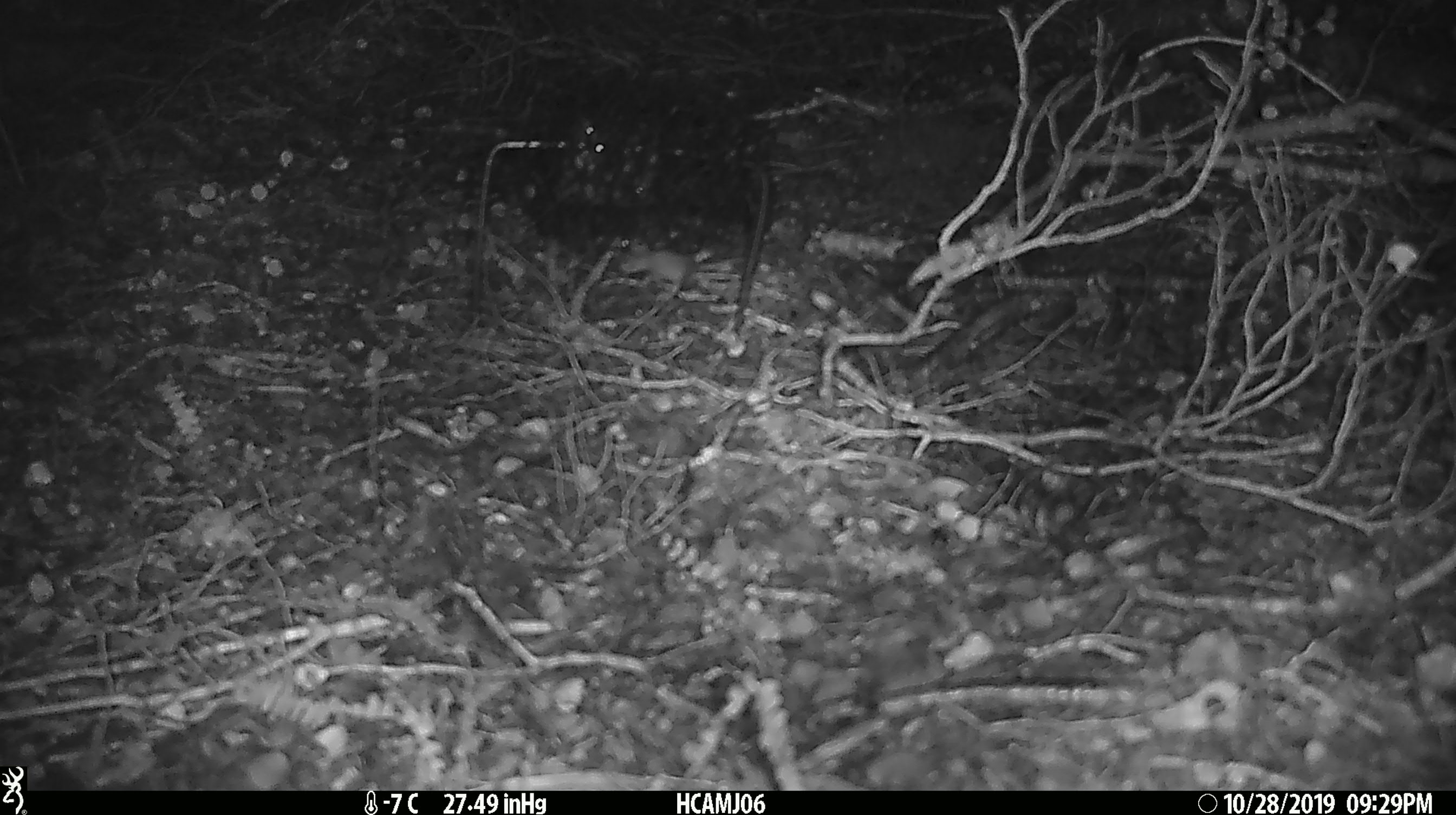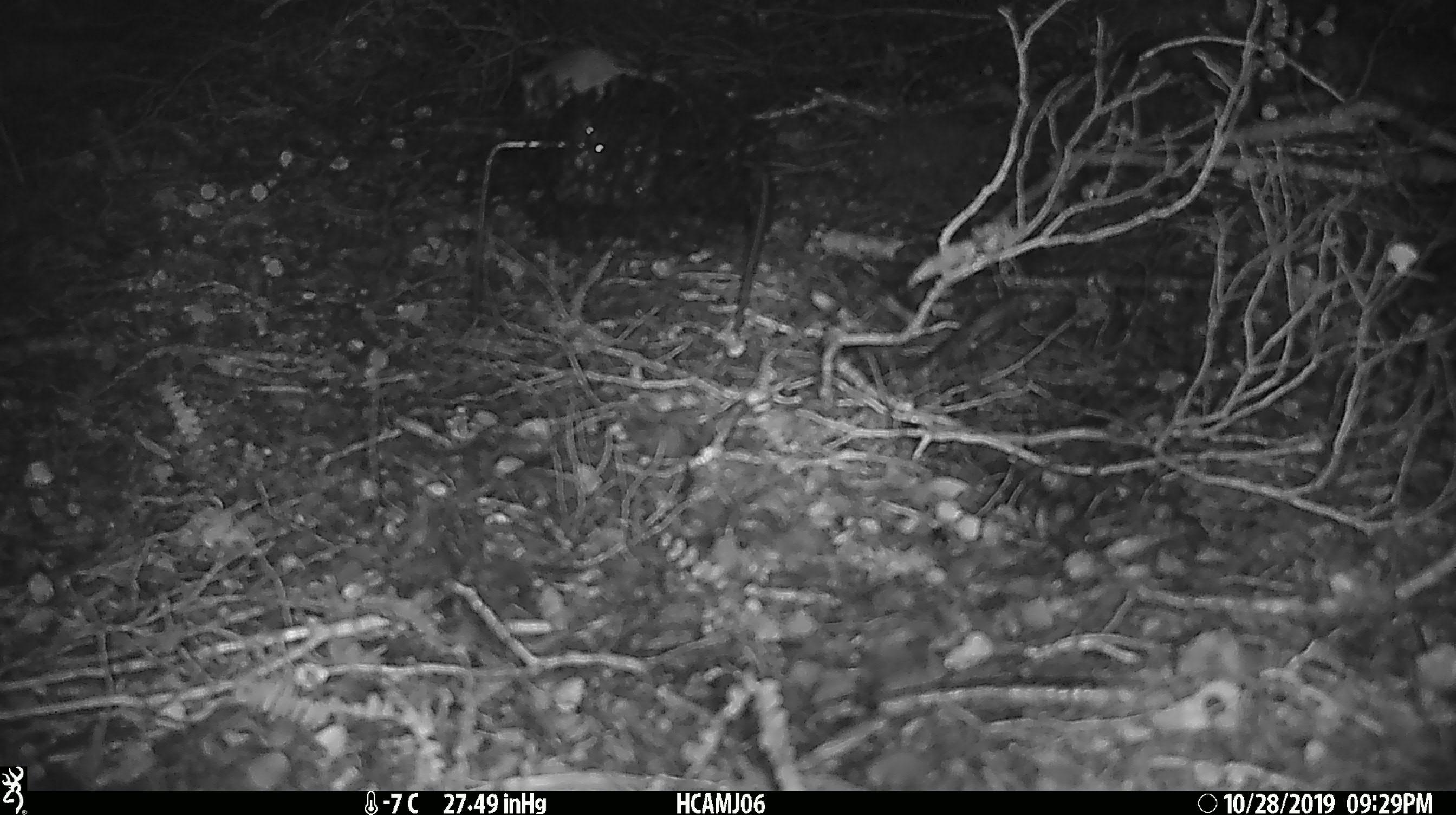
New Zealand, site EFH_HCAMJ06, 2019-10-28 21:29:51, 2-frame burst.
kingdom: Animalia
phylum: Chordata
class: Mammalia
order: Rodentia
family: Muridae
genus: Mus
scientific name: Mus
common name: mouse